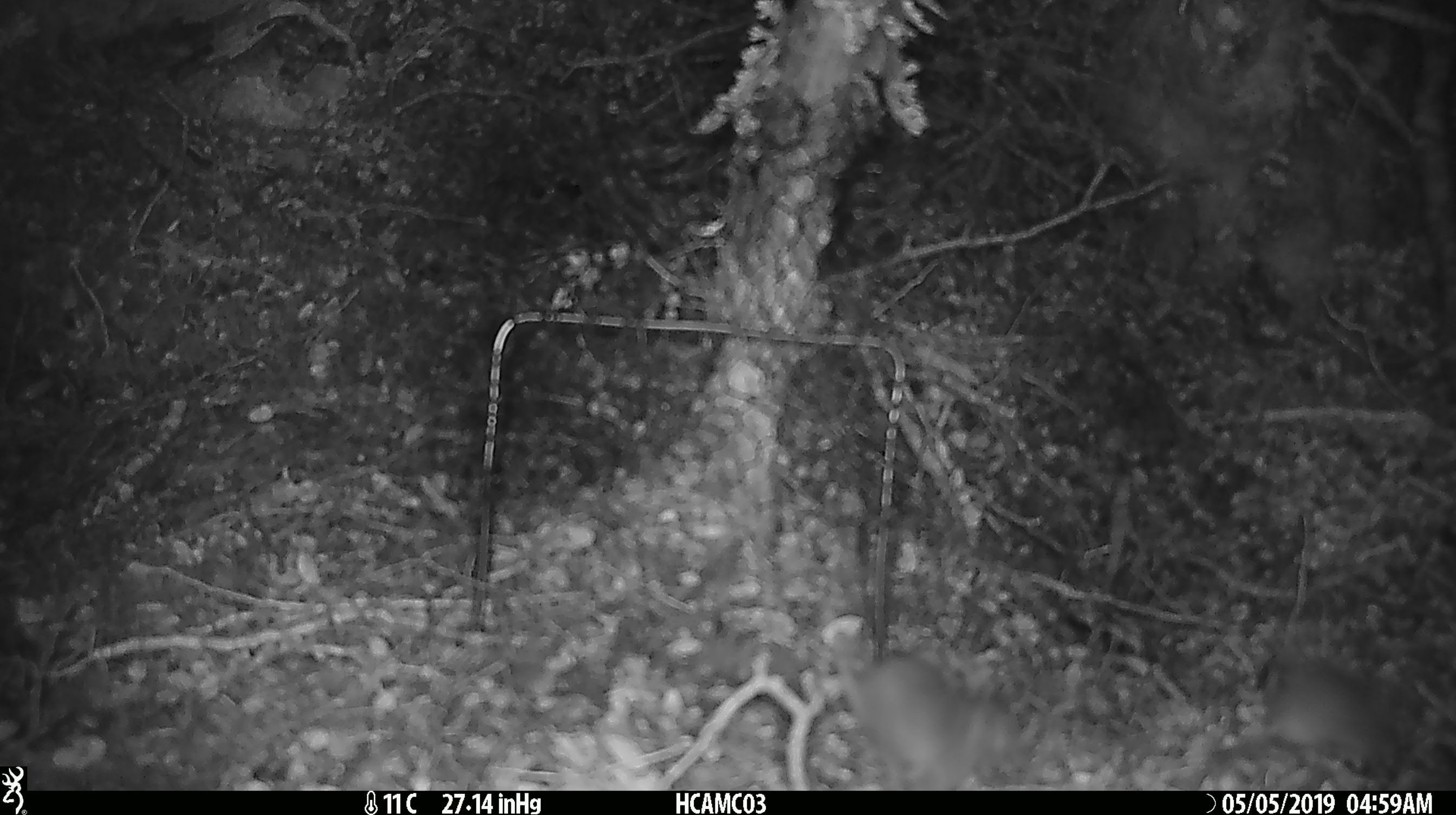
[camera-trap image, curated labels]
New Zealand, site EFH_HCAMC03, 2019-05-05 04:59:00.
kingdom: Animalia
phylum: Chordata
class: Mammalia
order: Rodentia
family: Muridae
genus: Mus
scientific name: Mus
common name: mouse